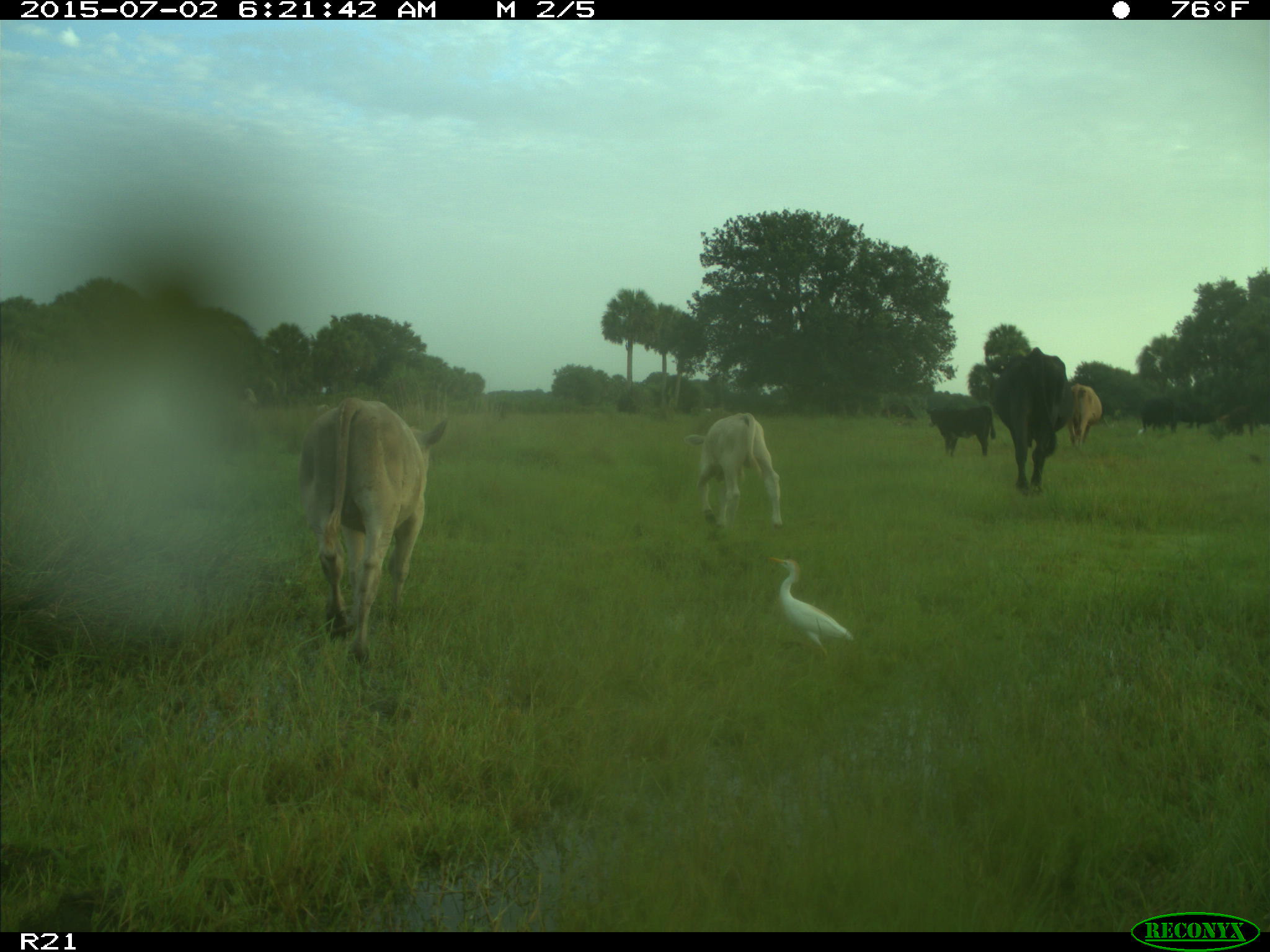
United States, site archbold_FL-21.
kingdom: Animalia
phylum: Chordata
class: Mammalia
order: Artiodactyla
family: Bovidae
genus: Bos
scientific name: Bos taurus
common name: domestic cow